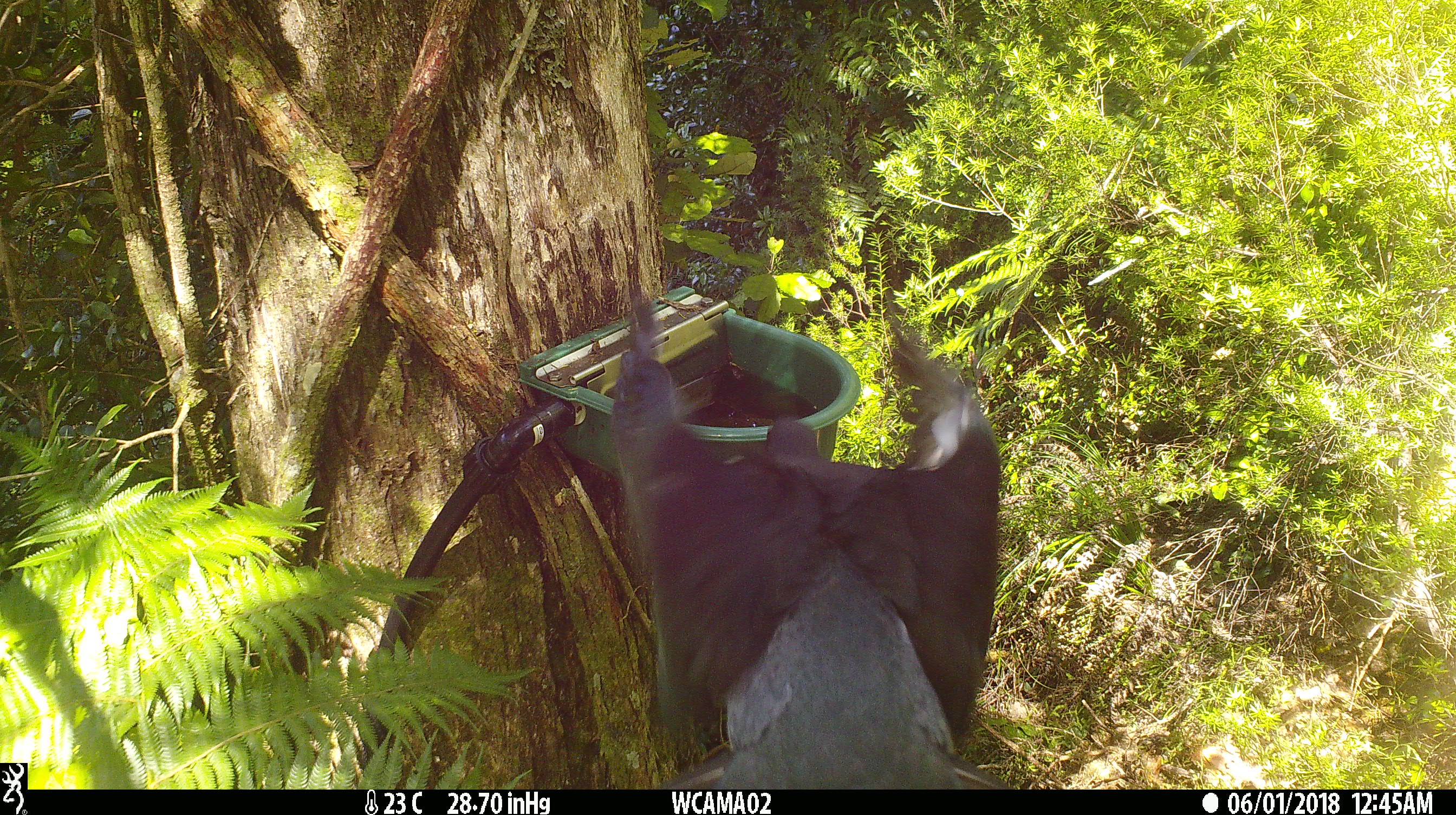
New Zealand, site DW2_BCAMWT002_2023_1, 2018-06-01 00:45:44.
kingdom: Animalia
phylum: Chordata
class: Aves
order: Columbiformes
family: Columbidae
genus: Hemiphaga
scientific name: Hemiphaga novaeseelandiae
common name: new zealand pigeon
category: kereru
Kereru (new zealand pigeon) (Hemiphaga novaeseelandiae).